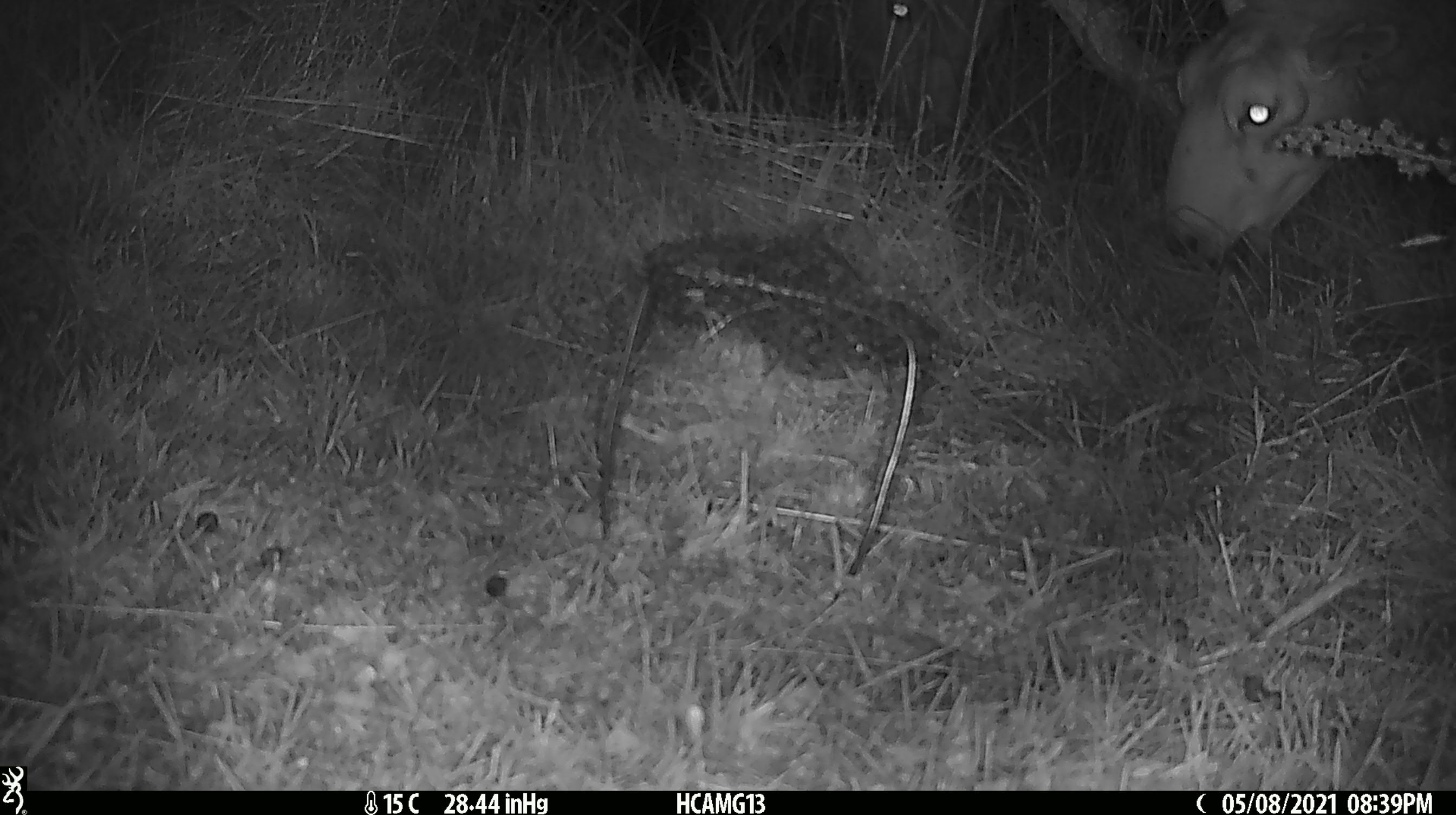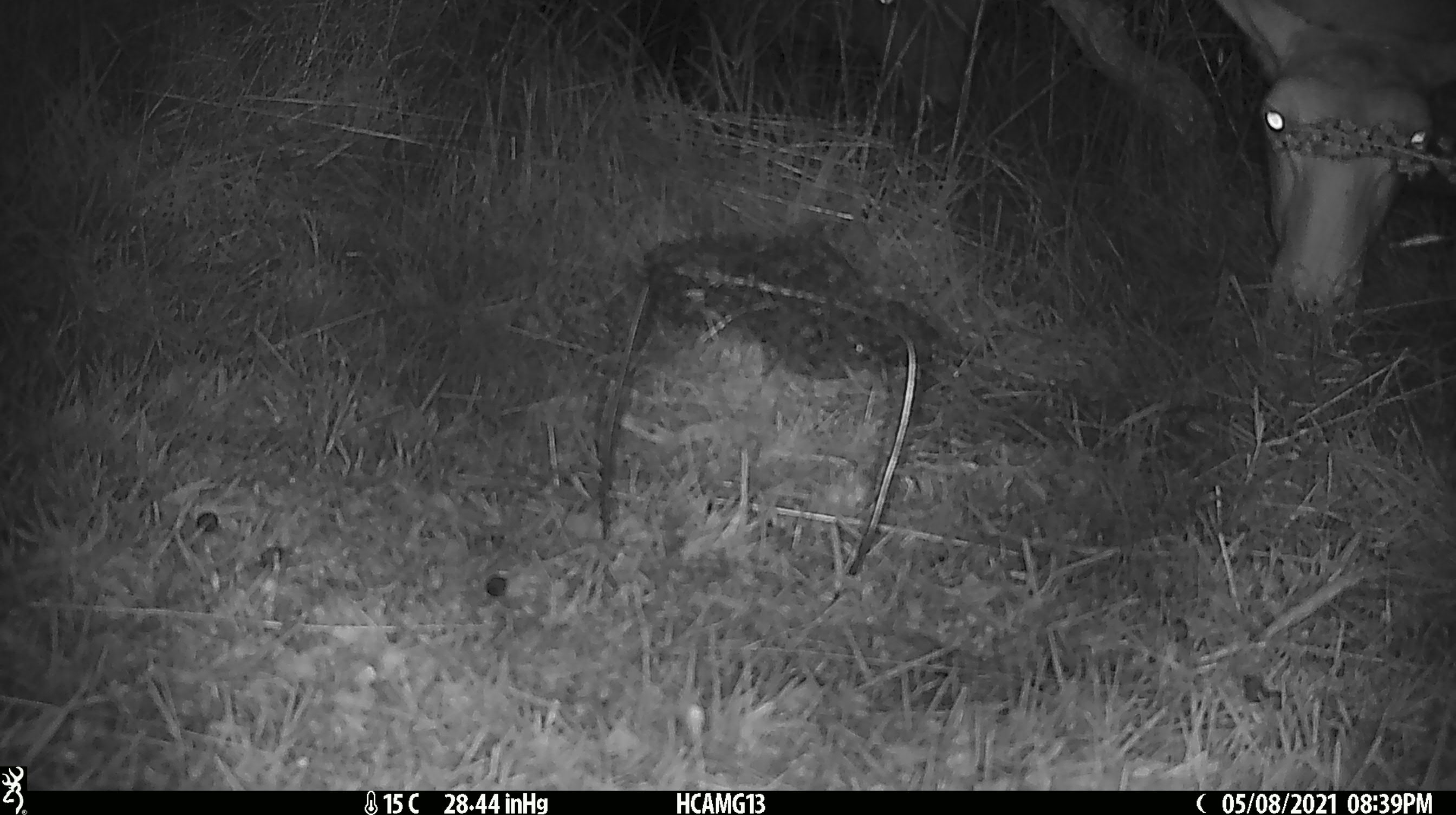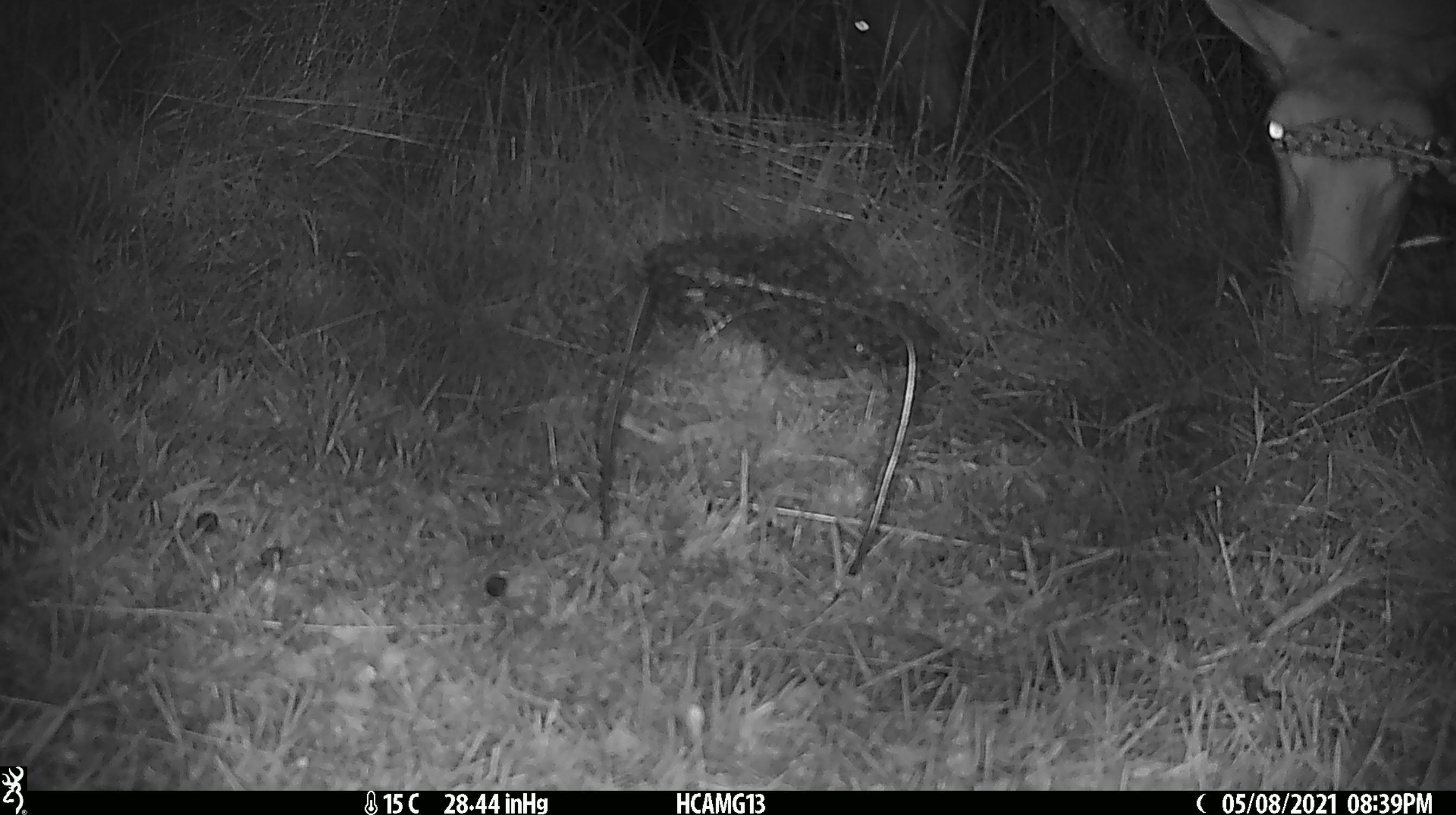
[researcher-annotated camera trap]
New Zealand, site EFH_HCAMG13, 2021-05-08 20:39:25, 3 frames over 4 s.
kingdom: Animalia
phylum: Chordata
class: Mammalia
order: Artiodactyla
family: Bovidae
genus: Ovis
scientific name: Ovis aries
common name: domestic sheep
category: sheep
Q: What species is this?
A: Sheep (domestic sheep) (Ovis aries).